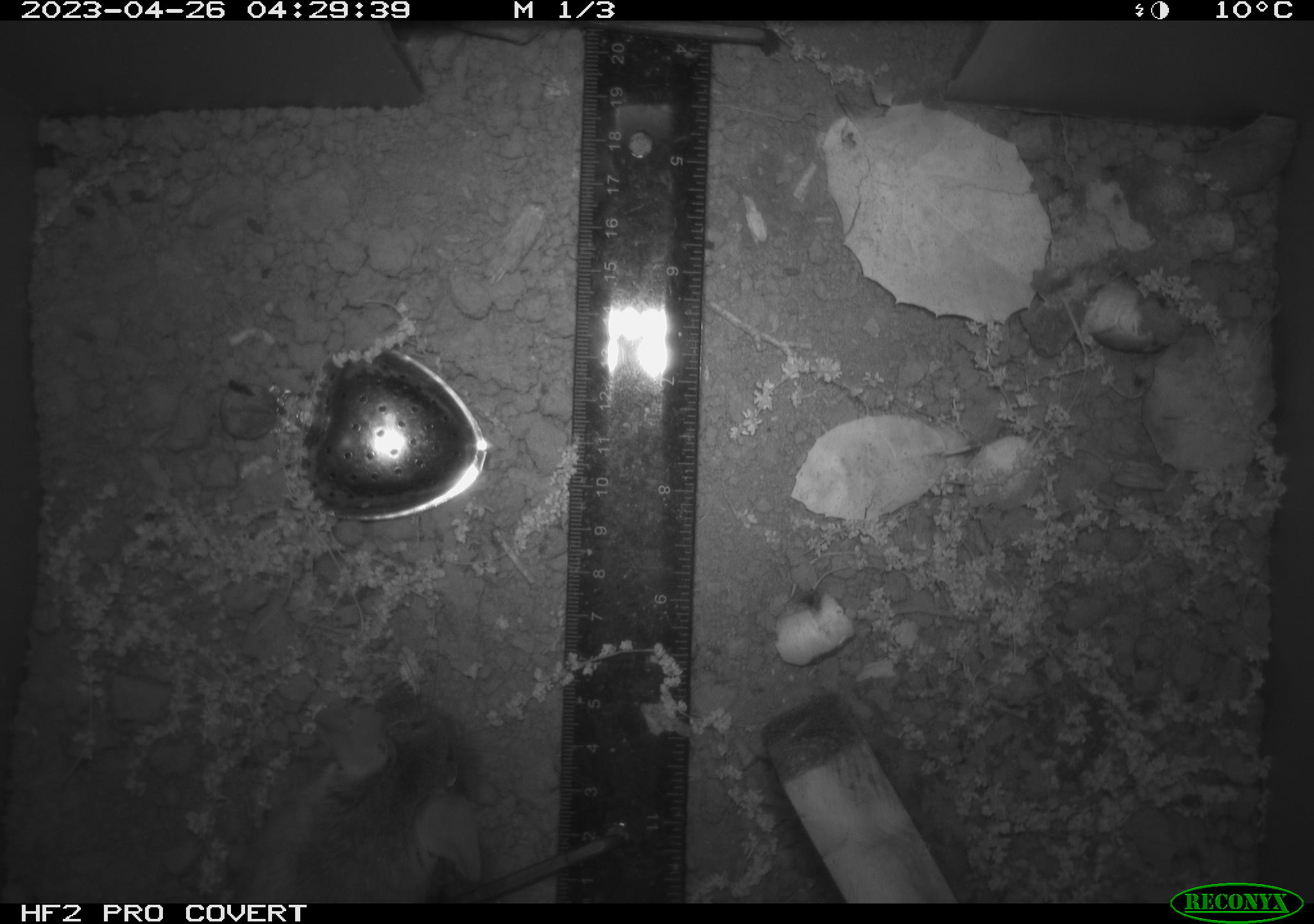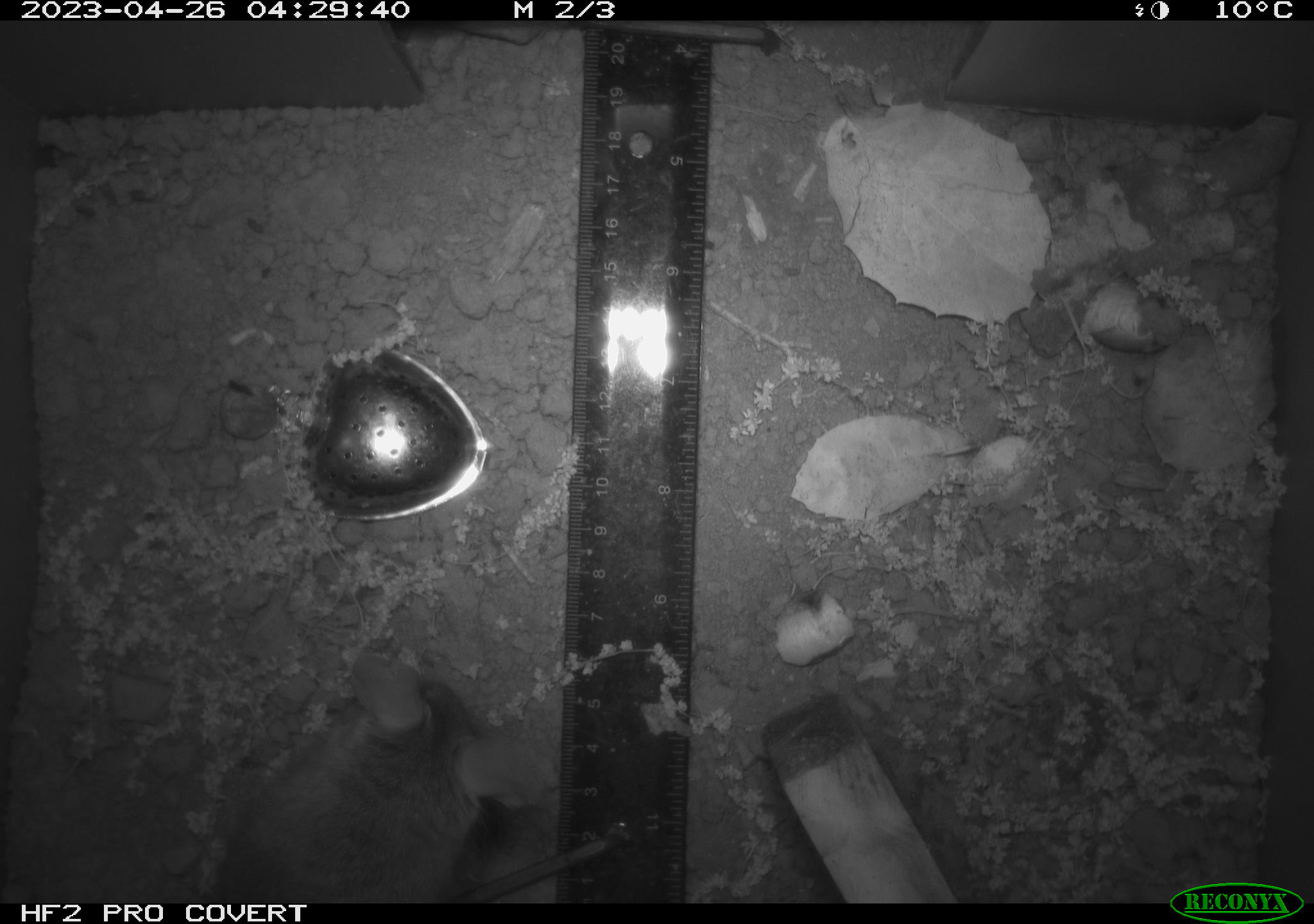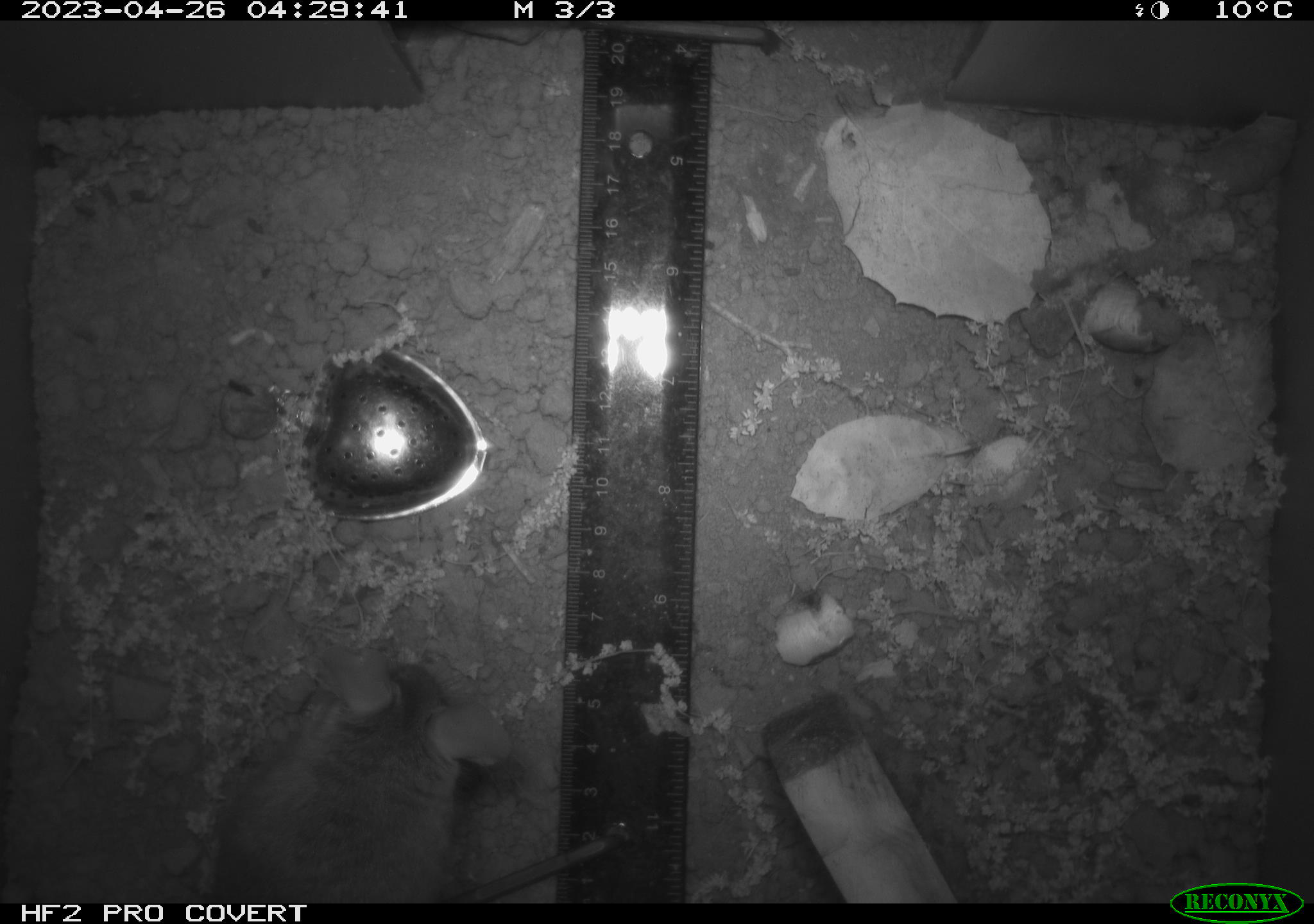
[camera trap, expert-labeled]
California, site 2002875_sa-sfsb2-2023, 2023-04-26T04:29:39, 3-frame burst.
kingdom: Animalia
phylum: Chordata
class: Mammalia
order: Rodentia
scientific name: Rodentia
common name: mouse species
Mouse species (Rodentia).